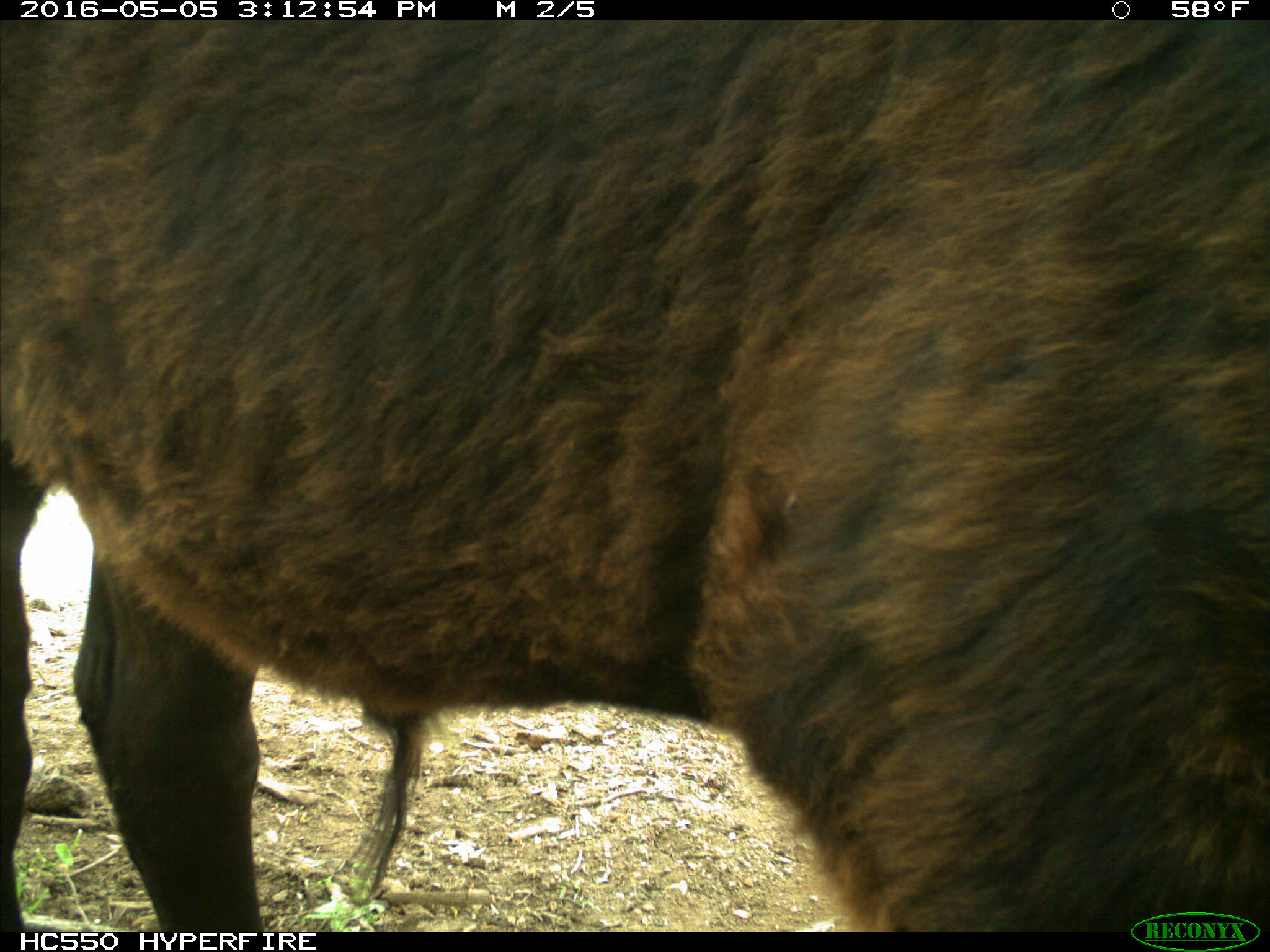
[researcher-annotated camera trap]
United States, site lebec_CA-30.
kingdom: Animalia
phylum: Chordata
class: Mammalia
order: Artiodactyla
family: Bovidae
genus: Bos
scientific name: Bos taurus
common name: domestic cow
Bos taurus (domestic cow).